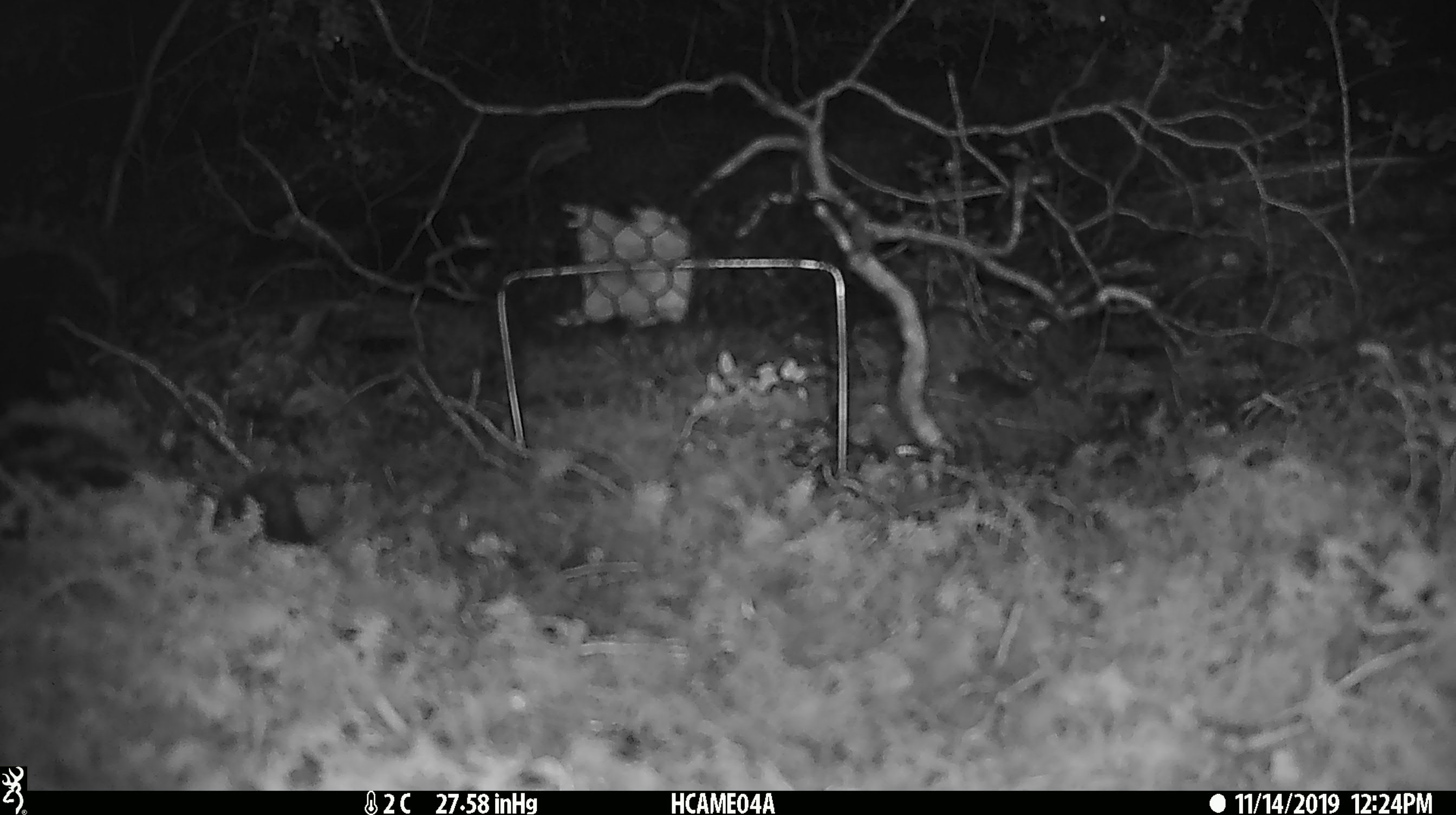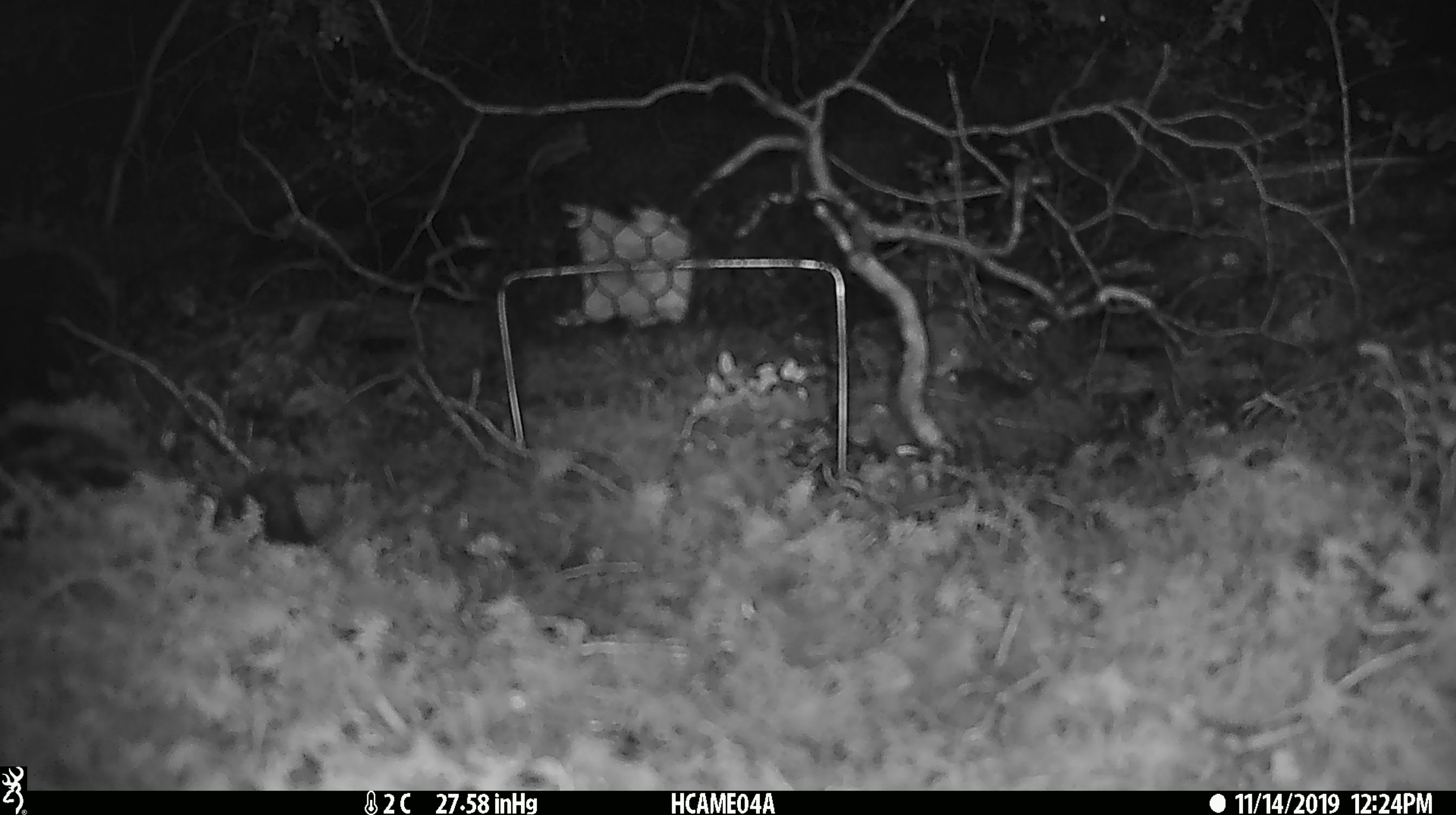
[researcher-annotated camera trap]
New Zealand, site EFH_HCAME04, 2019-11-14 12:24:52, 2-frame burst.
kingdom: Animalia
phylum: Chordata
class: Mammalia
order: Rodentia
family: Muridae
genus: Mus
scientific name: Mus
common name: mouse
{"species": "mouse (Mus)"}